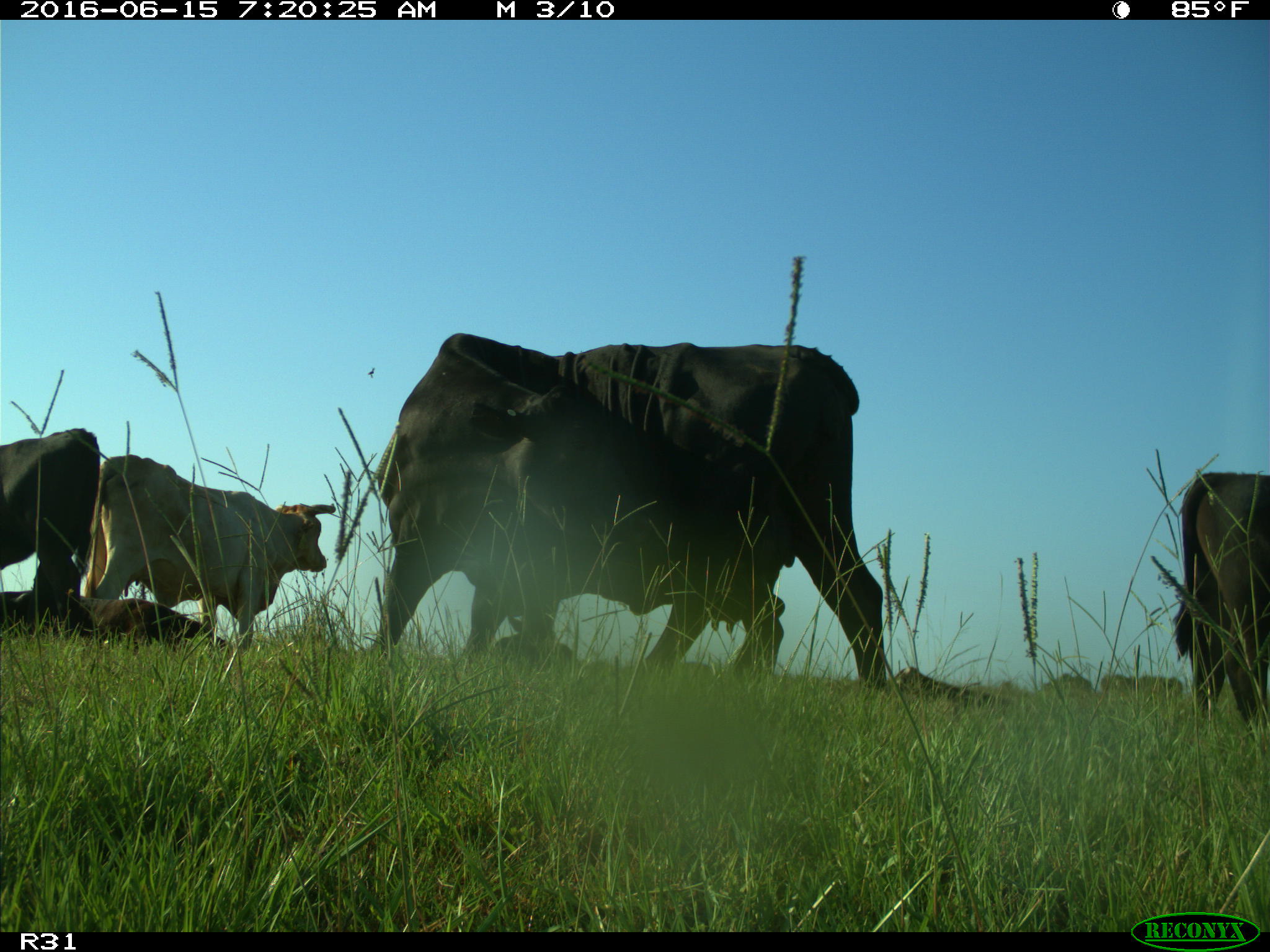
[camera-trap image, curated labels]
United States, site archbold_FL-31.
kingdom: Animalia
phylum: Chordata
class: Mammalia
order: Artiodactyla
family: Bovidae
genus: Bos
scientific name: Bos taurus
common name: domestic cow